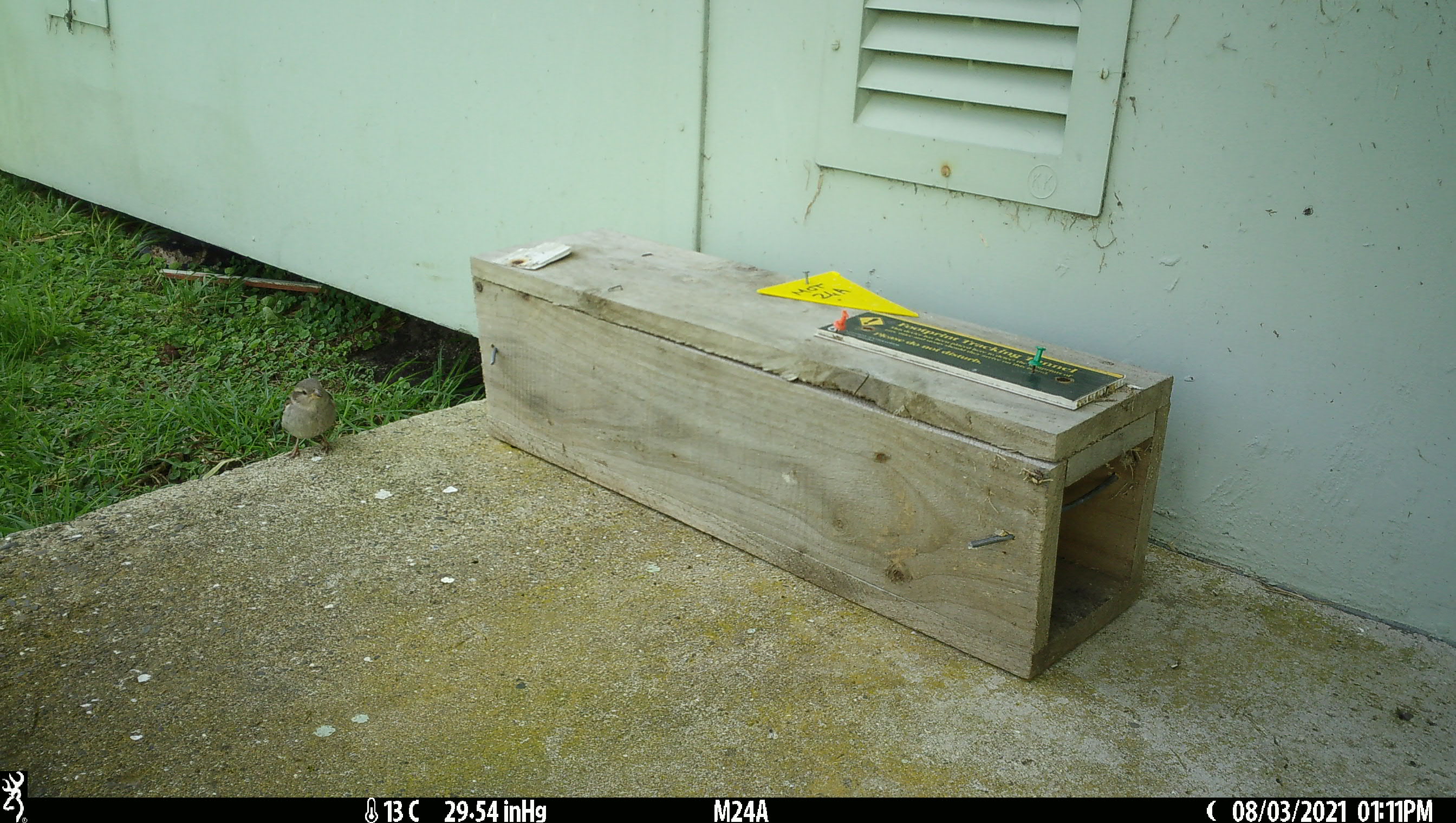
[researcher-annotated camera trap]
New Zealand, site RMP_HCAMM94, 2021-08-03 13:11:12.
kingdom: Animalia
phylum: Chordata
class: Aves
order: Passeriformes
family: Passeridae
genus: Passer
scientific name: Passer domesticus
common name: house sparrow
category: sparrow